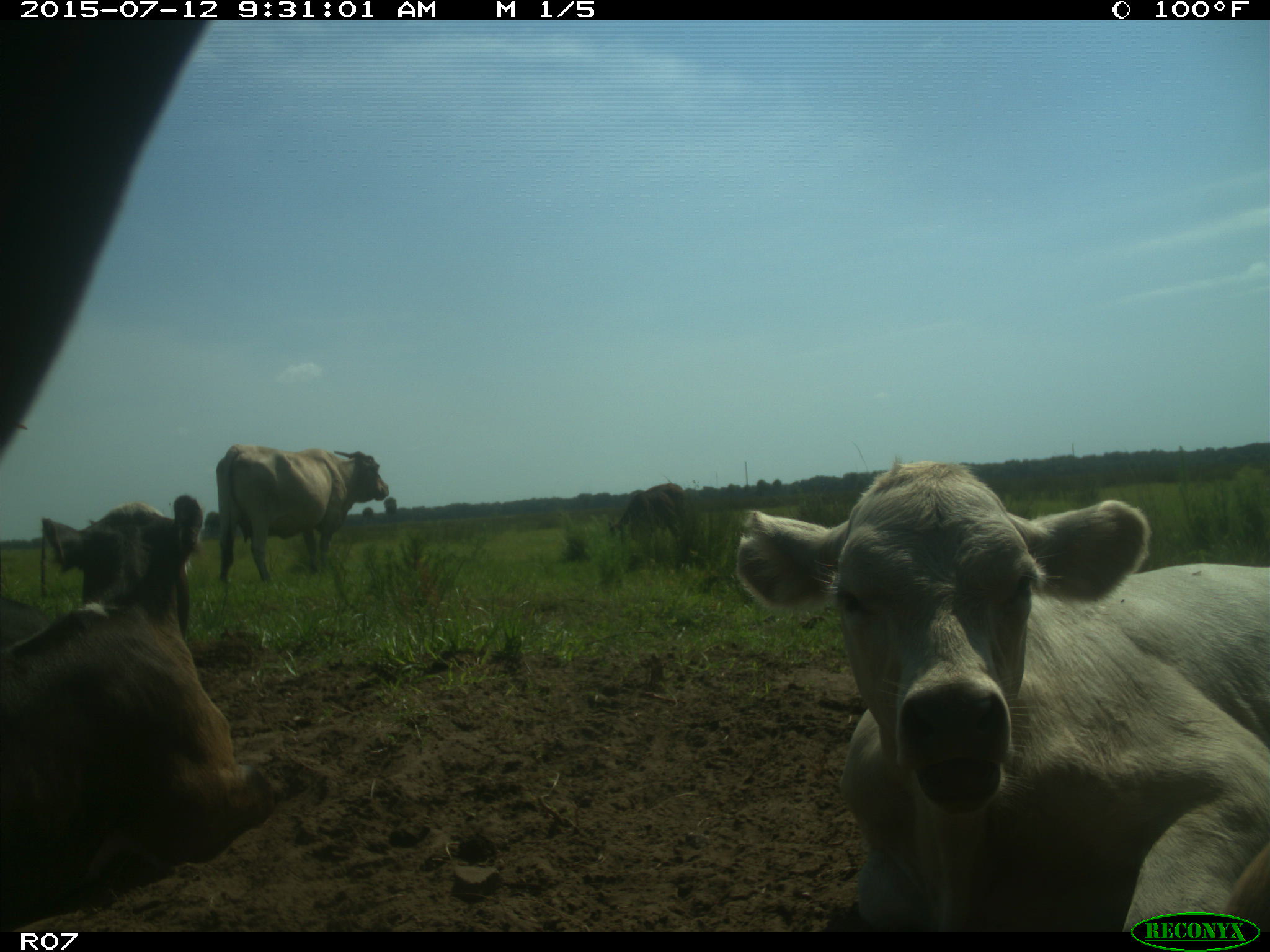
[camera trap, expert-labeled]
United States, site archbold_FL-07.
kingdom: Animalia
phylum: Chordata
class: Mammalia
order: Artiodactyla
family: Bovidae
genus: Bos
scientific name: Bos taurus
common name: domestic cow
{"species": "Bos taurus (domestic cow)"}